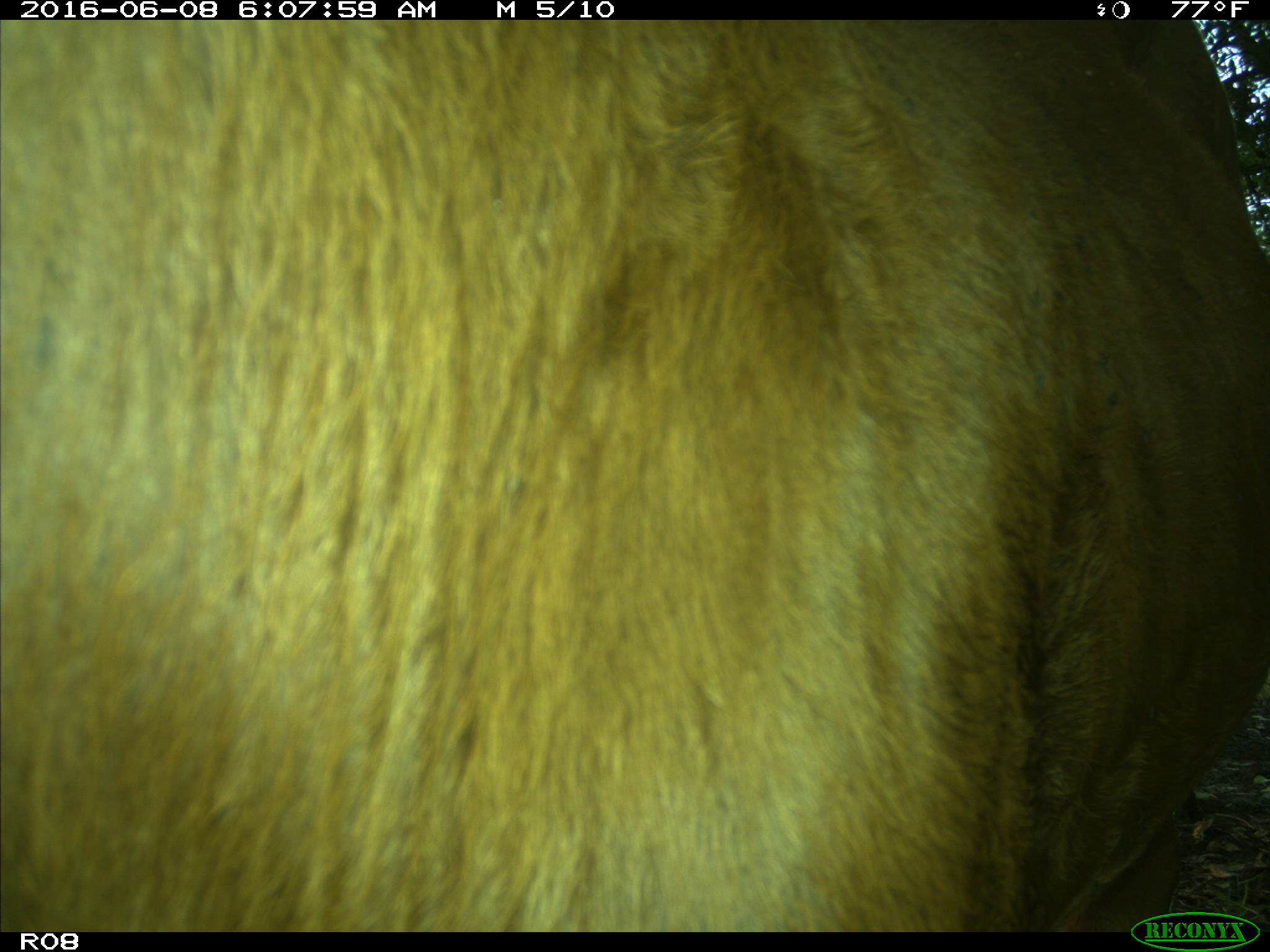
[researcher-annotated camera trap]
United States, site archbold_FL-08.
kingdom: Animalia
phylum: Chordata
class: Mammalia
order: Artiodactyla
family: Bovidae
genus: Bos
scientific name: Bos taurus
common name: domestic cow